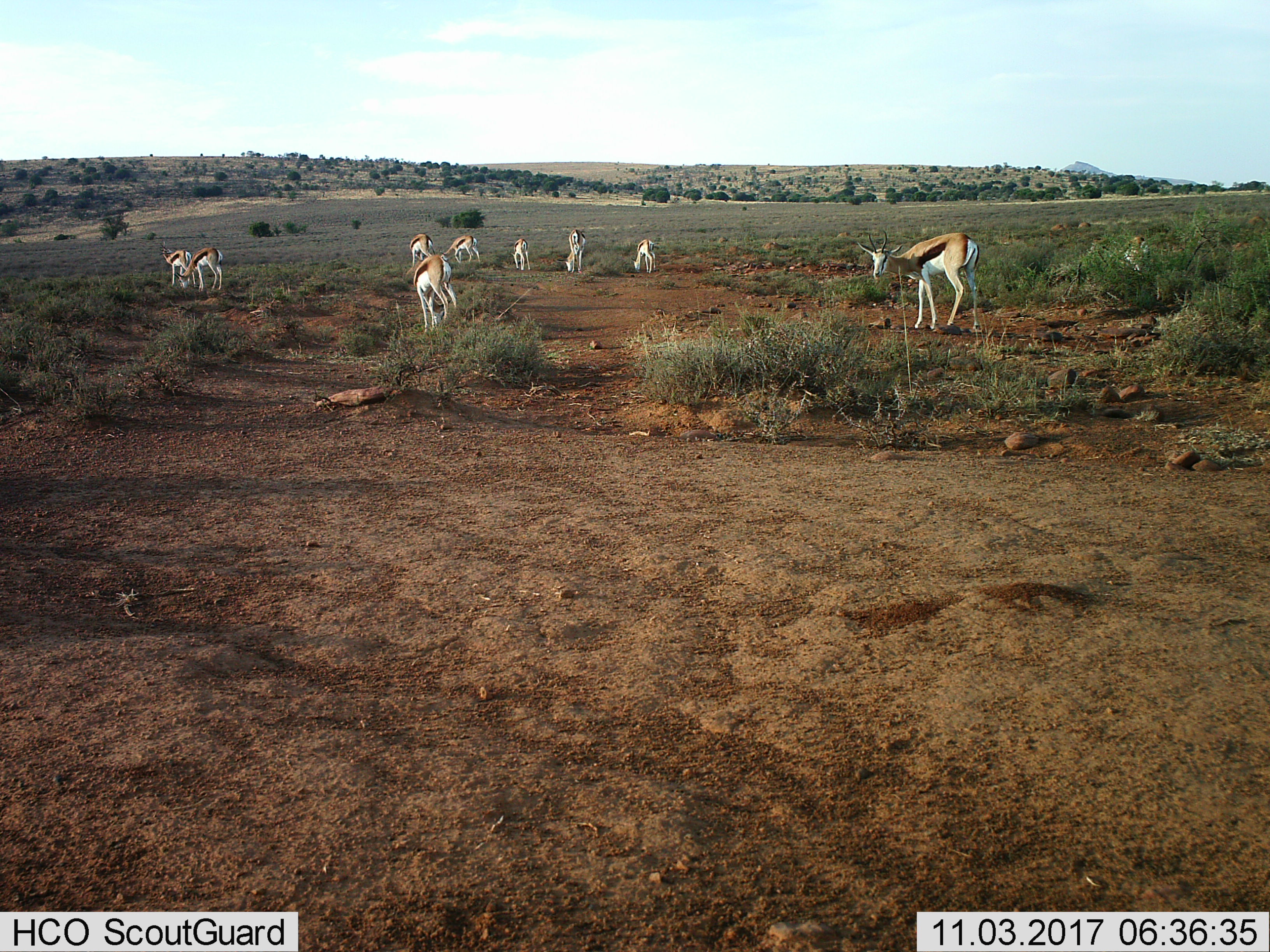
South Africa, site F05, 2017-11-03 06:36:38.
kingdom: Animalia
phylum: Chordata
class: Mammalia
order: Artiodactyla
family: Bovidae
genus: Antidorcas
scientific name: Antidorcas marsupialis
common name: springbok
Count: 10.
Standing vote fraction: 100%.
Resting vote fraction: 0%.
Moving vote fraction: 30%.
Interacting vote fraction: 0%.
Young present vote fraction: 30%.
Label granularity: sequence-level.